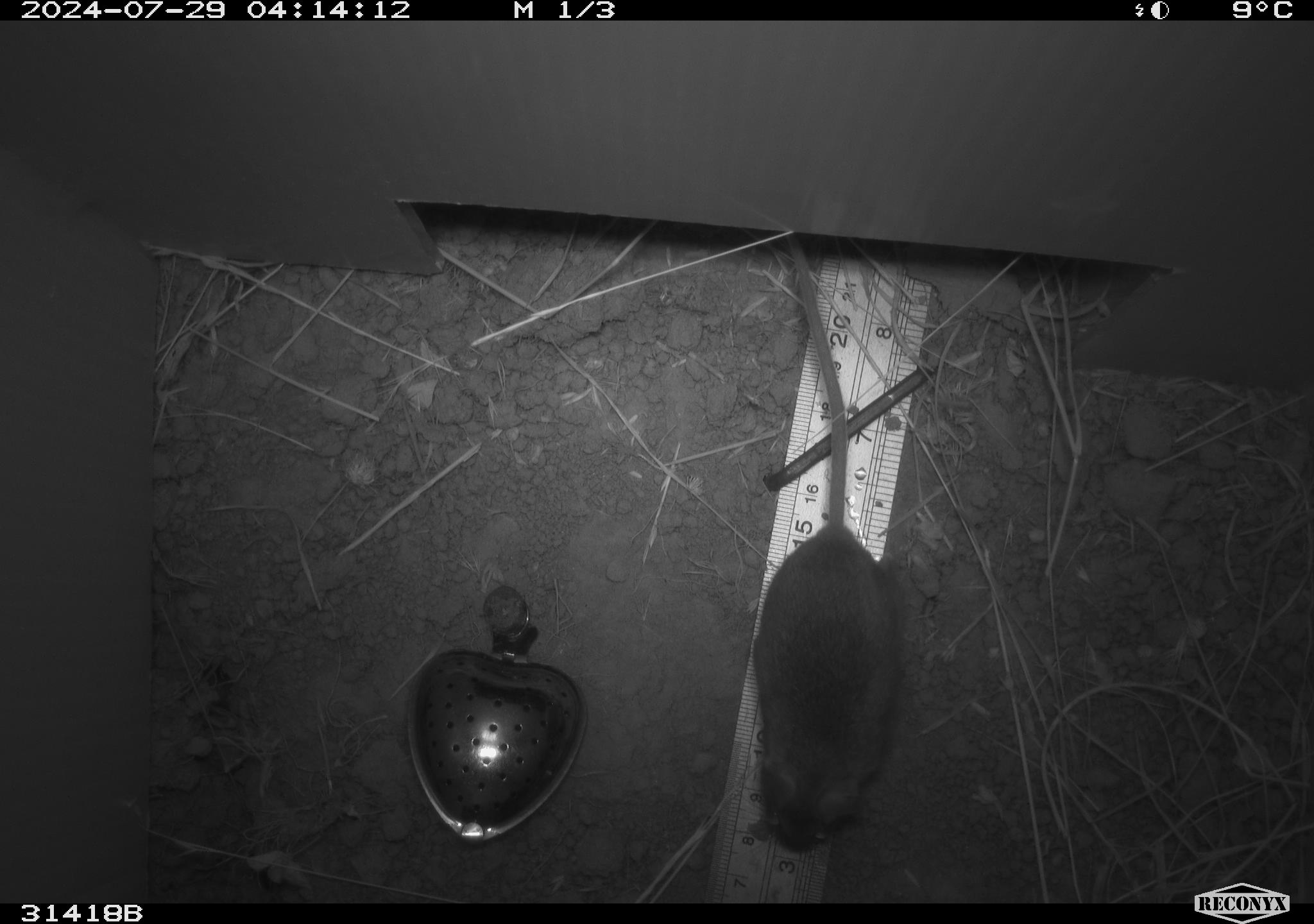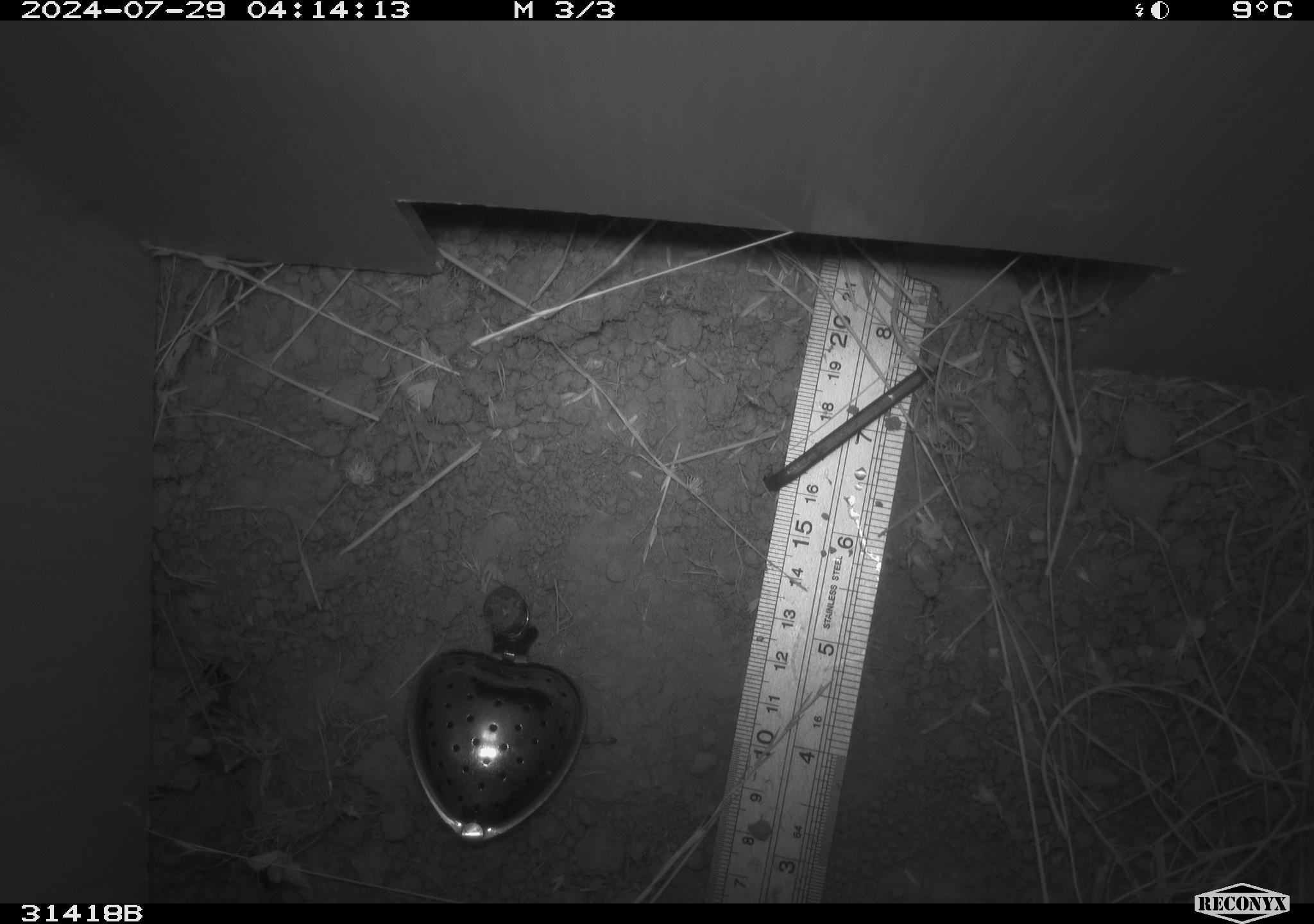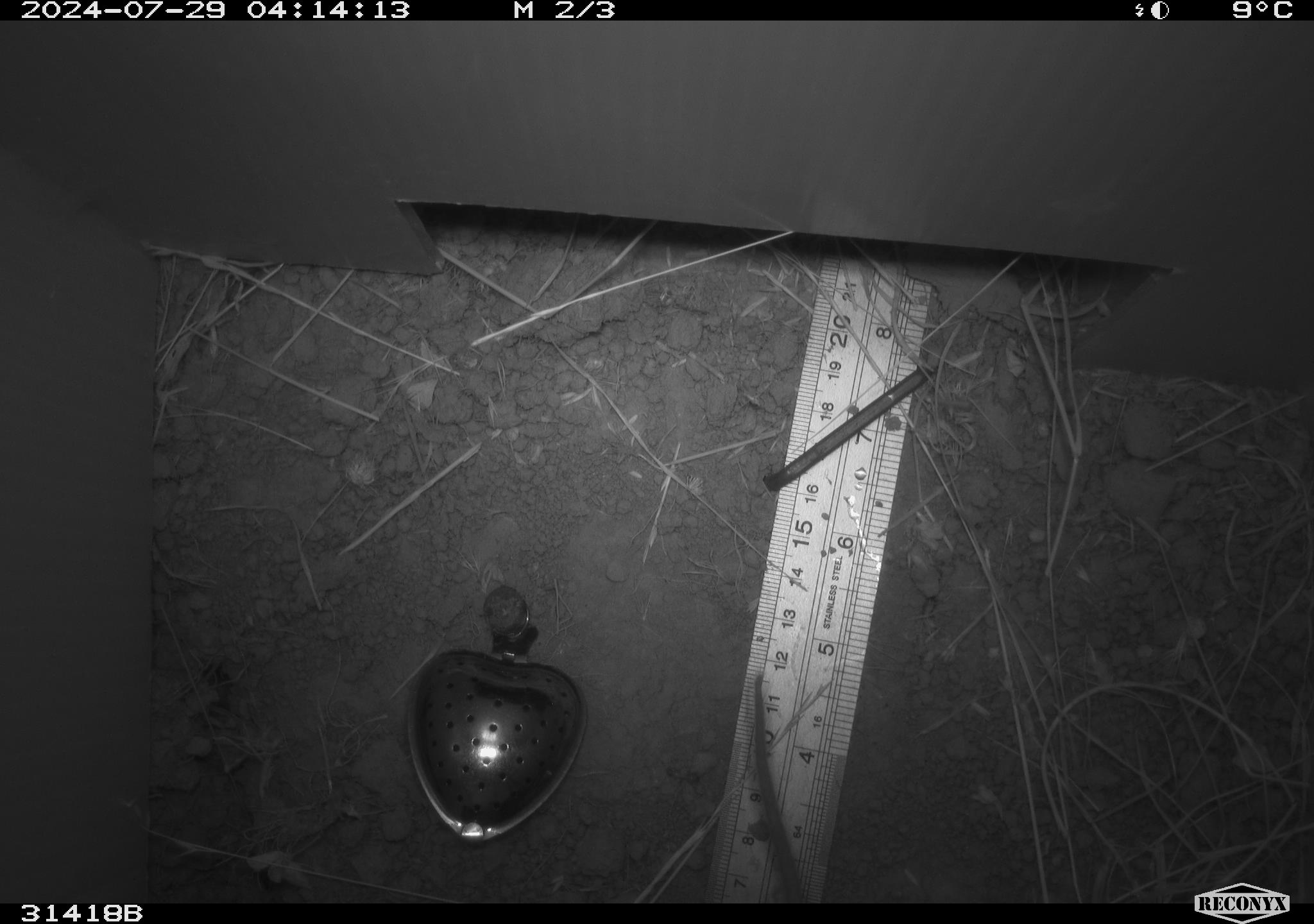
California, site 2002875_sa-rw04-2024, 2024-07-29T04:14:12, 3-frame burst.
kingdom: Animalia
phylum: Chordata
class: Mammalia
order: Rodentia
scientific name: Rodentia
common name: rodent